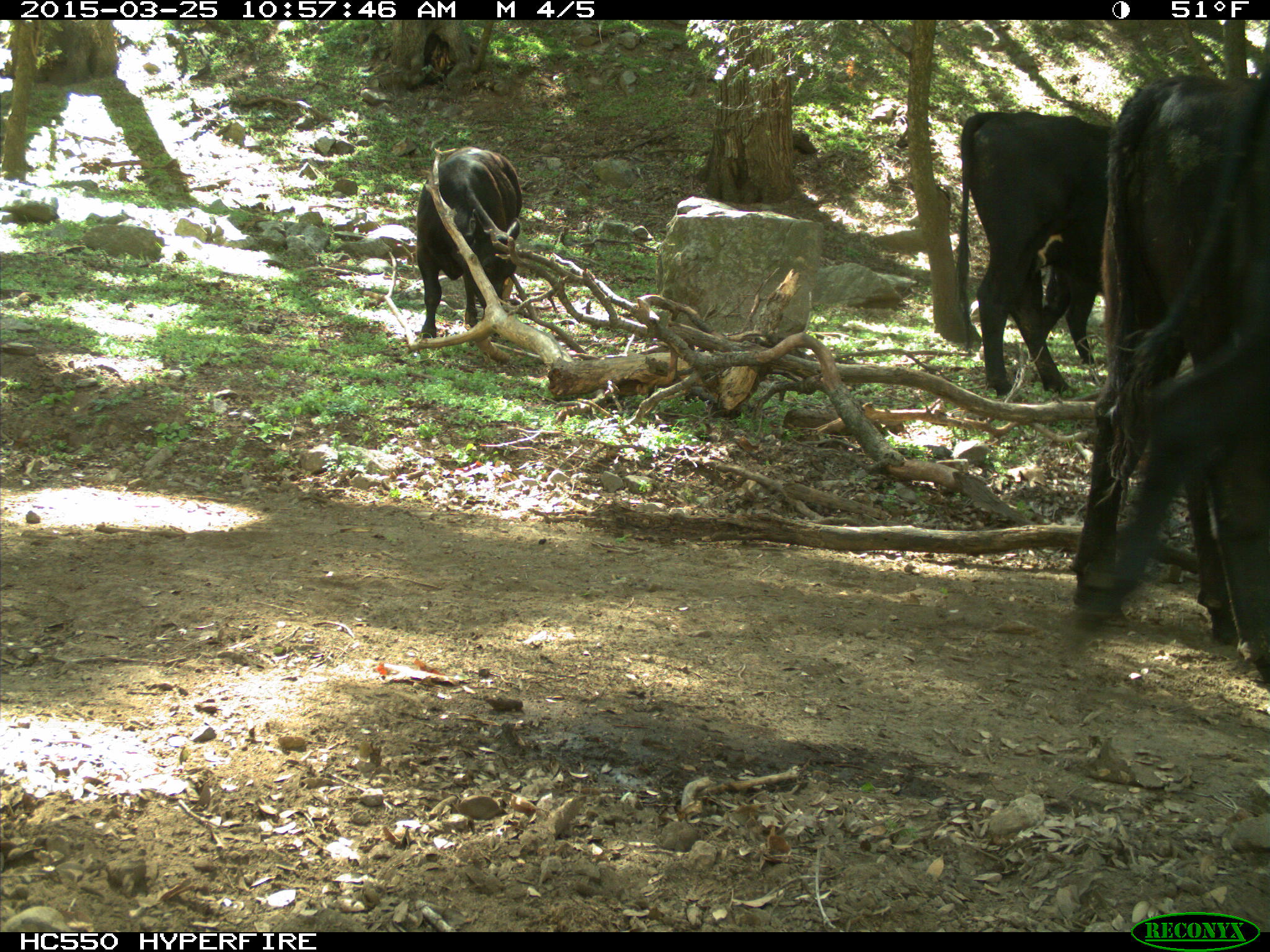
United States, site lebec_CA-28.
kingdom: Animalia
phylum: Chordata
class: Mammalia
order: Artiodactyla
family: Bovidae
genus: Bos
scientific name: Bos taurus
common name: domestic cow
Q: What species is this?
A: Bos taurus (domestic cow).